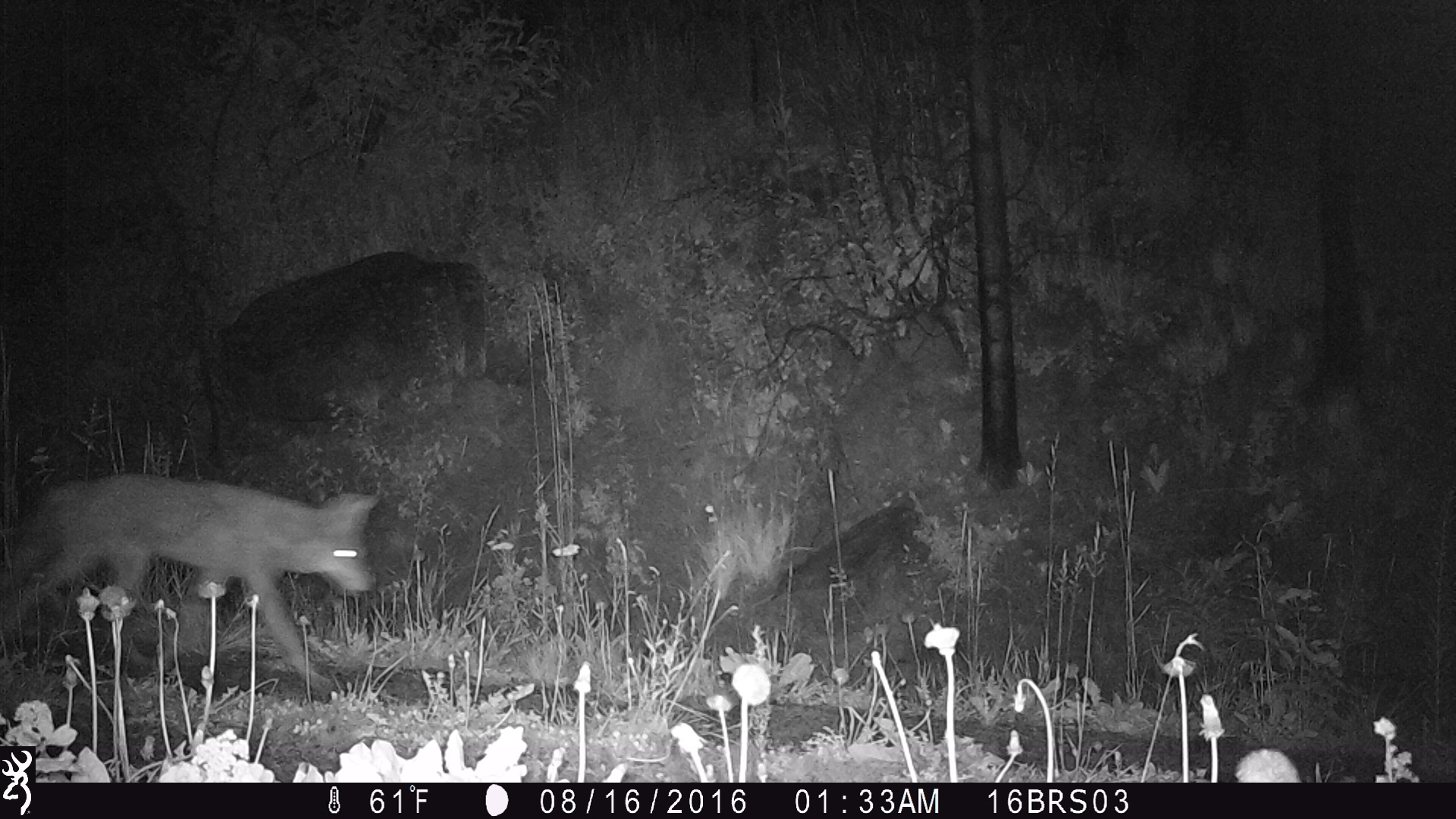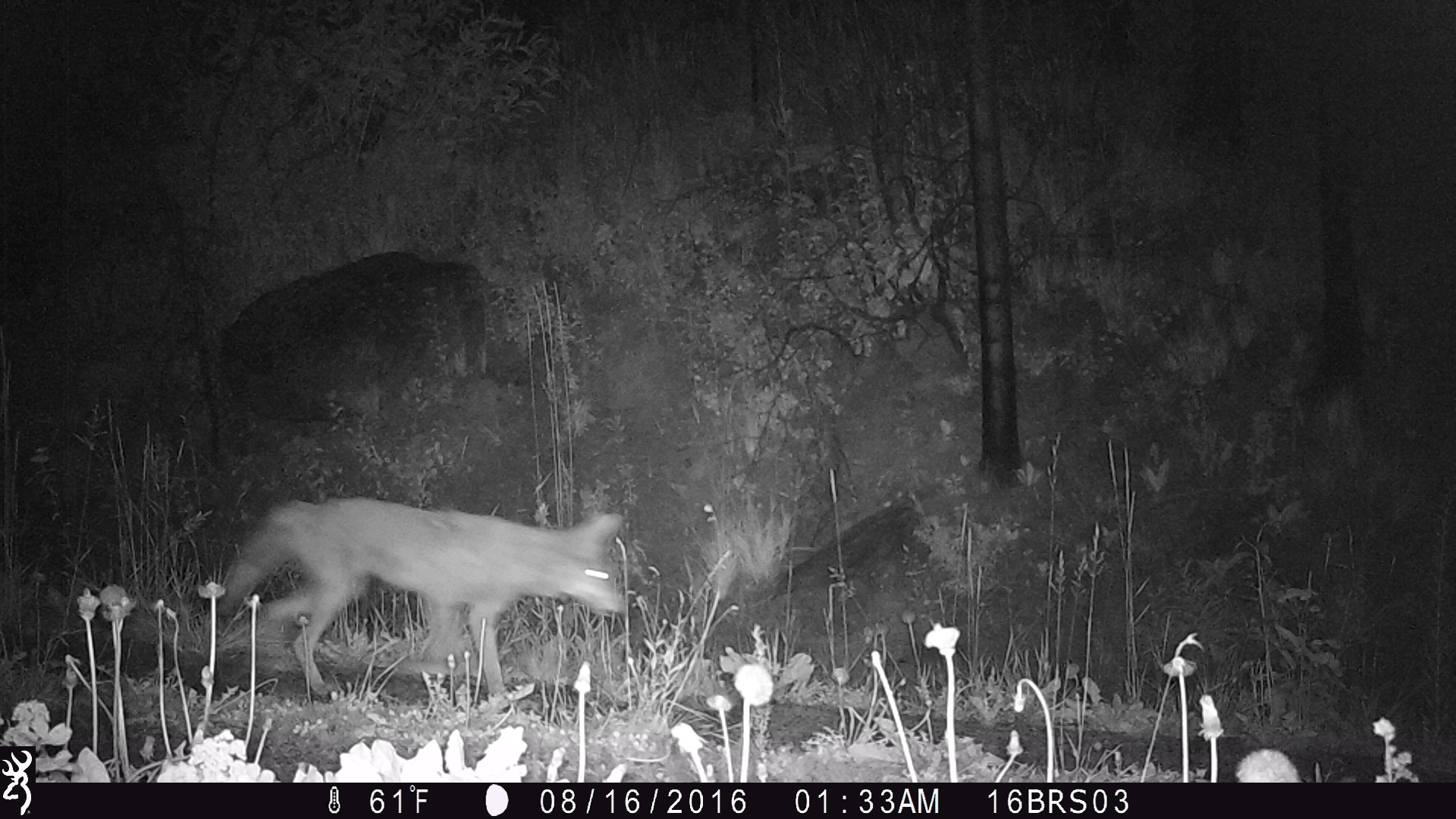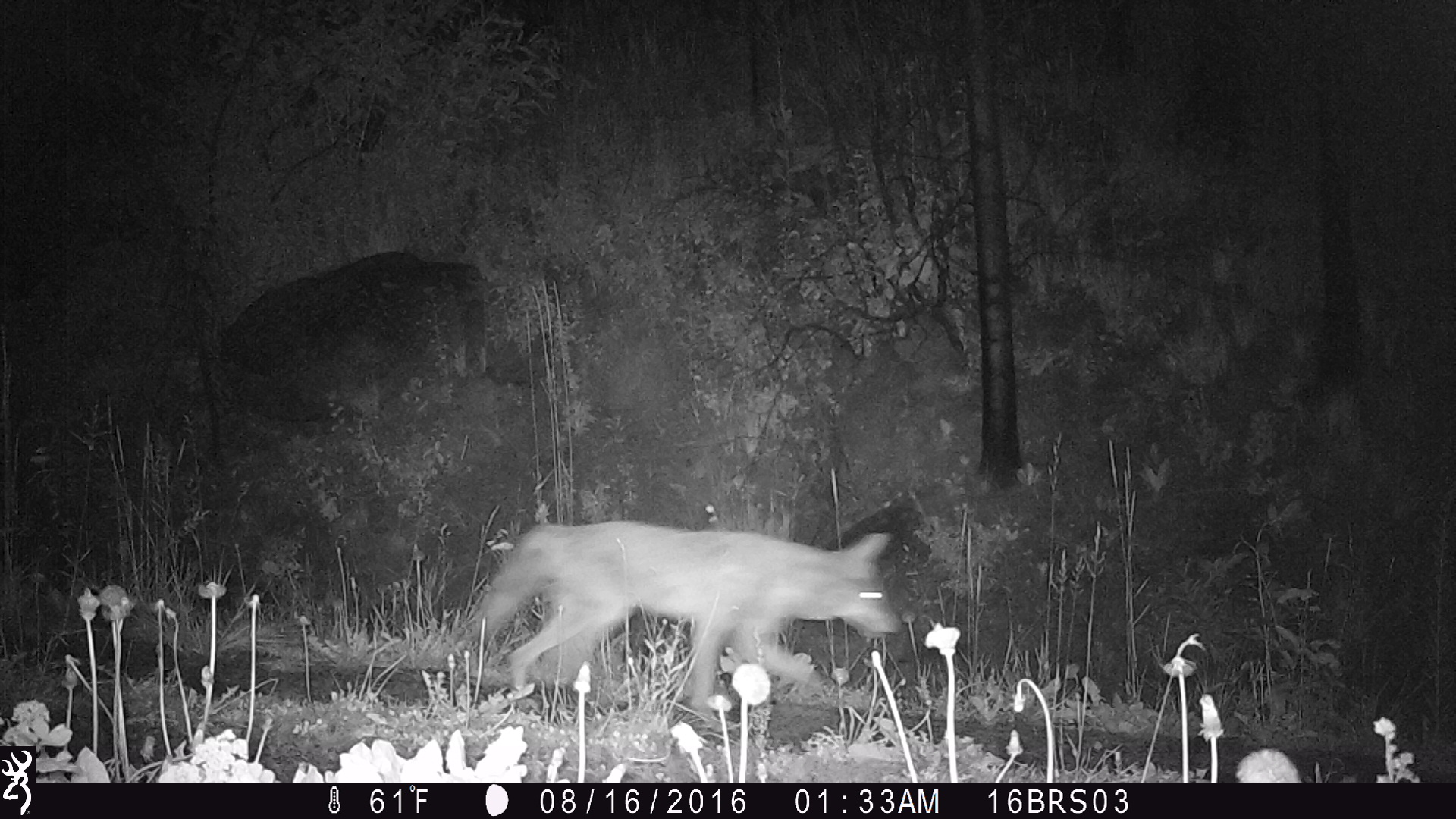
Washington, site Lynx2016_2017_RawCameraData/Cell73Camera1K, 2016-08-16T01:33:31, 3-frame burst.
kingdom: Animalia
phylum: Chordata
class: Mammalia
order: Carnivora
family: Canidae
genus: Canis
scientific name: Canis latrans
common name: coyote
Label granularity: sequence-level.